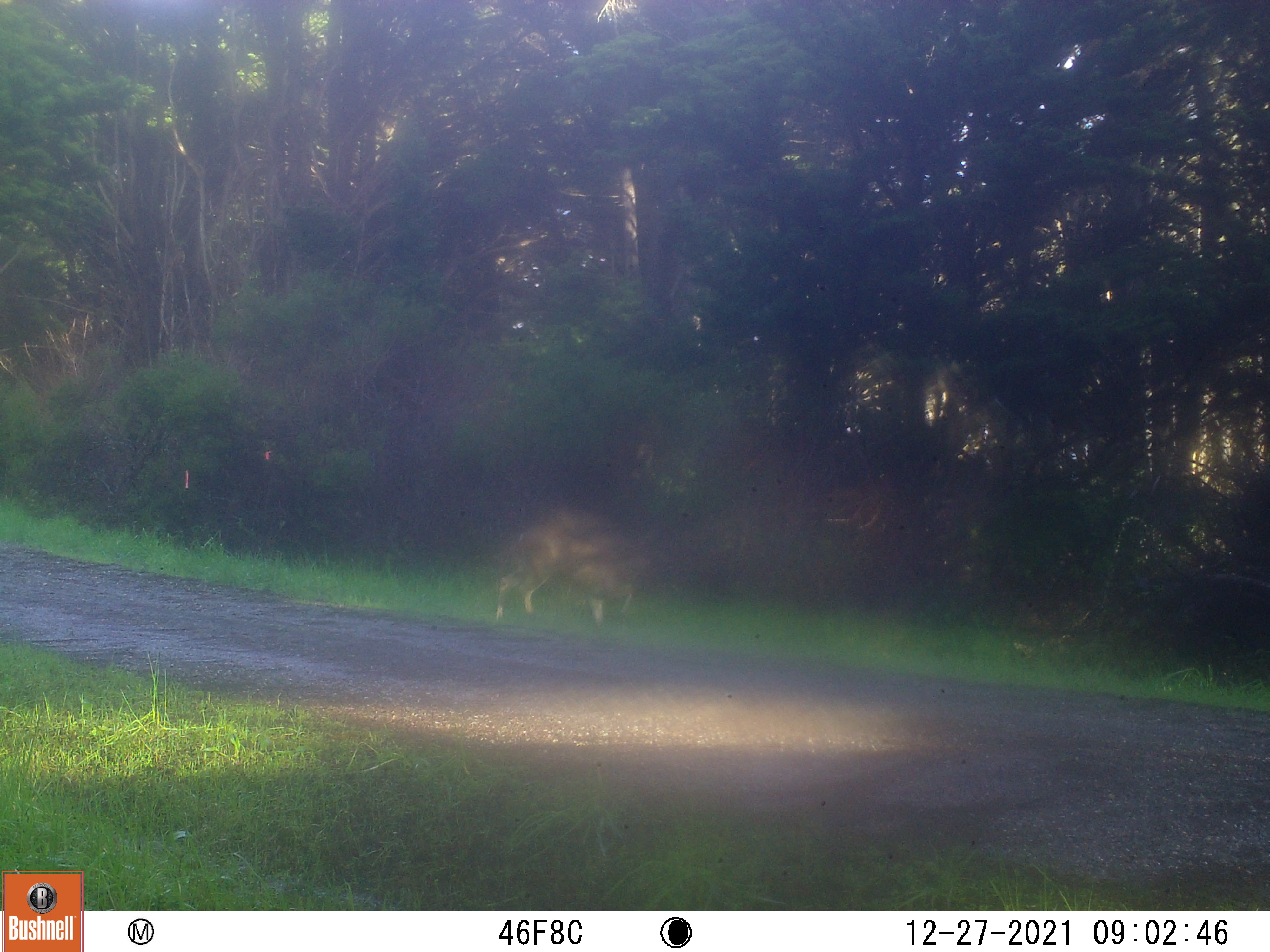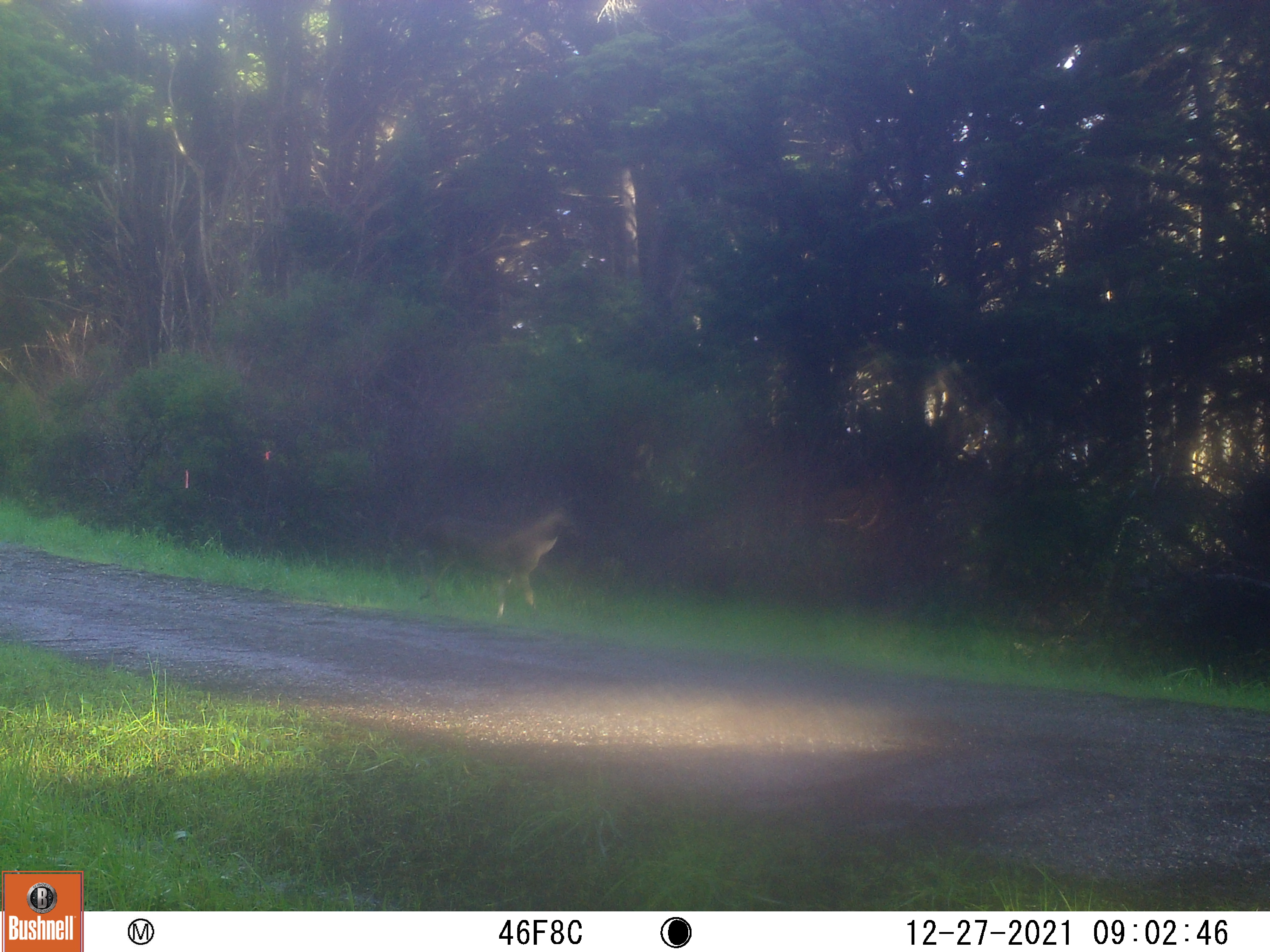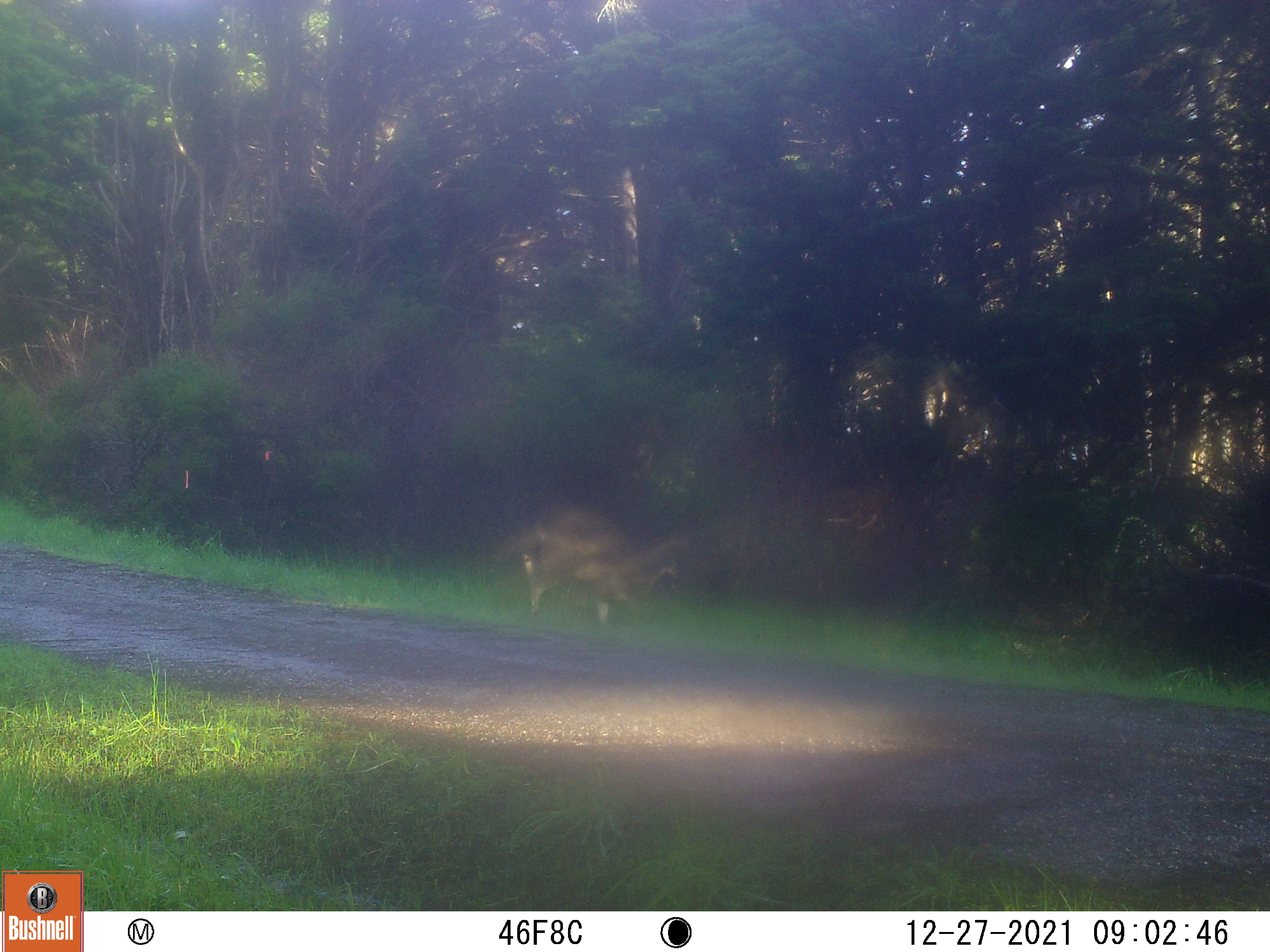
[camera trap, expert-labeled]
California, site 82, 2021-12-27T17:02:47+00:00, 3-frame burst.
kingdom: Animalia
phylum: Chordata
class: Mammalia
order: Artiodactyla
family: Cervidae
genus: Odocoileus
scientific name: Odocoileus hemionus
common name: mule deer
Mule deer (Odocoileus hemionus).